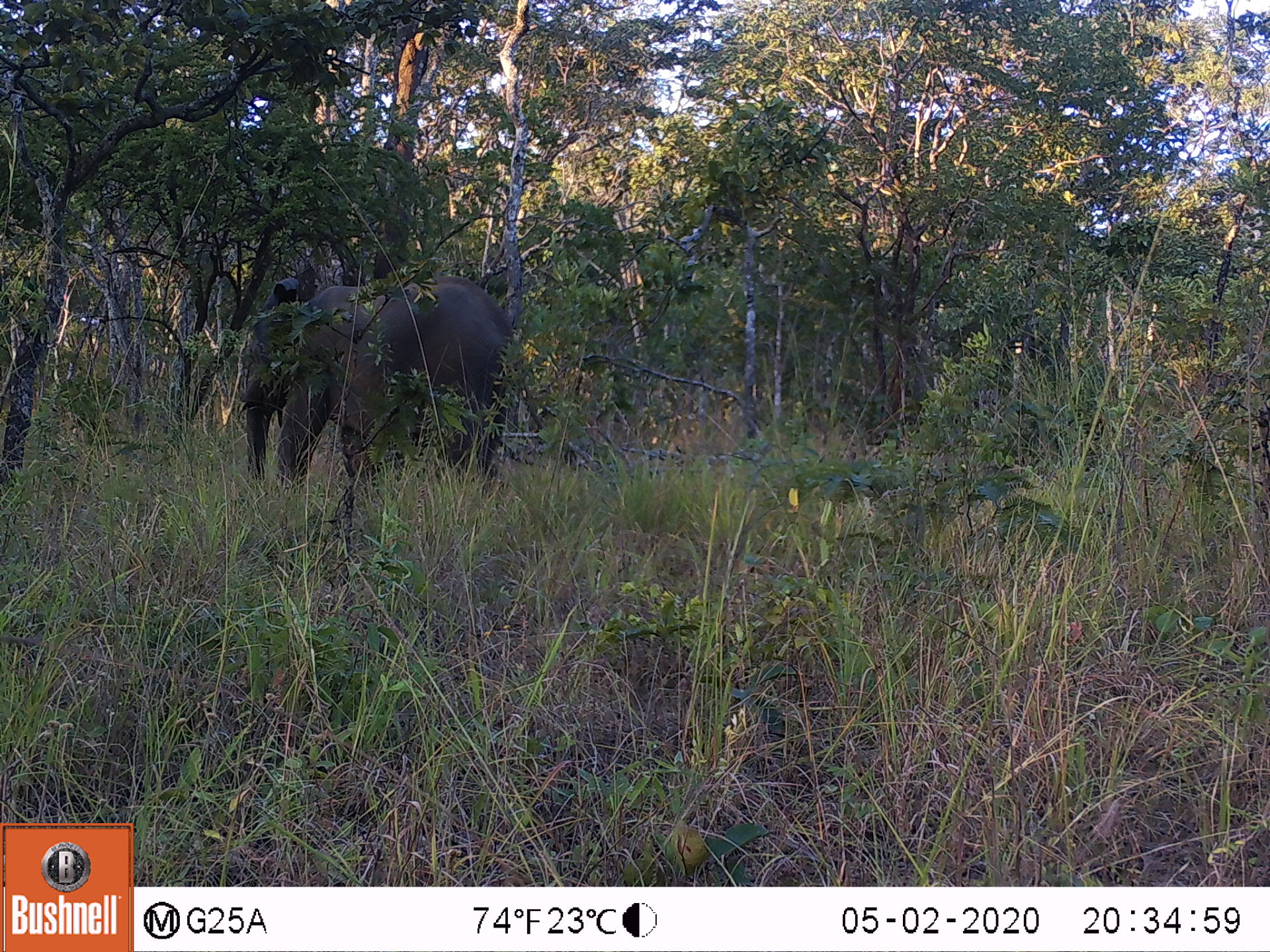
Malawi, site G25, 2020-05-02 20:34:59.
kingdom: Animalia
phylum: Chordata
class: Mammalia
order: Proboscidea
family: Elephantidae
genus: Loxodonta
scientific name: Loxodonta africana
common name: african savanna elephant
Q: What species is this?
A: African savanna elephant (Loxodonta africana).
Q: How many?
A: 1.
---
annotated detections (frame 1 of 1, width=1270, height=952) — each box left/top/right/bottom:
african savanna elephant: 235/275/519/489